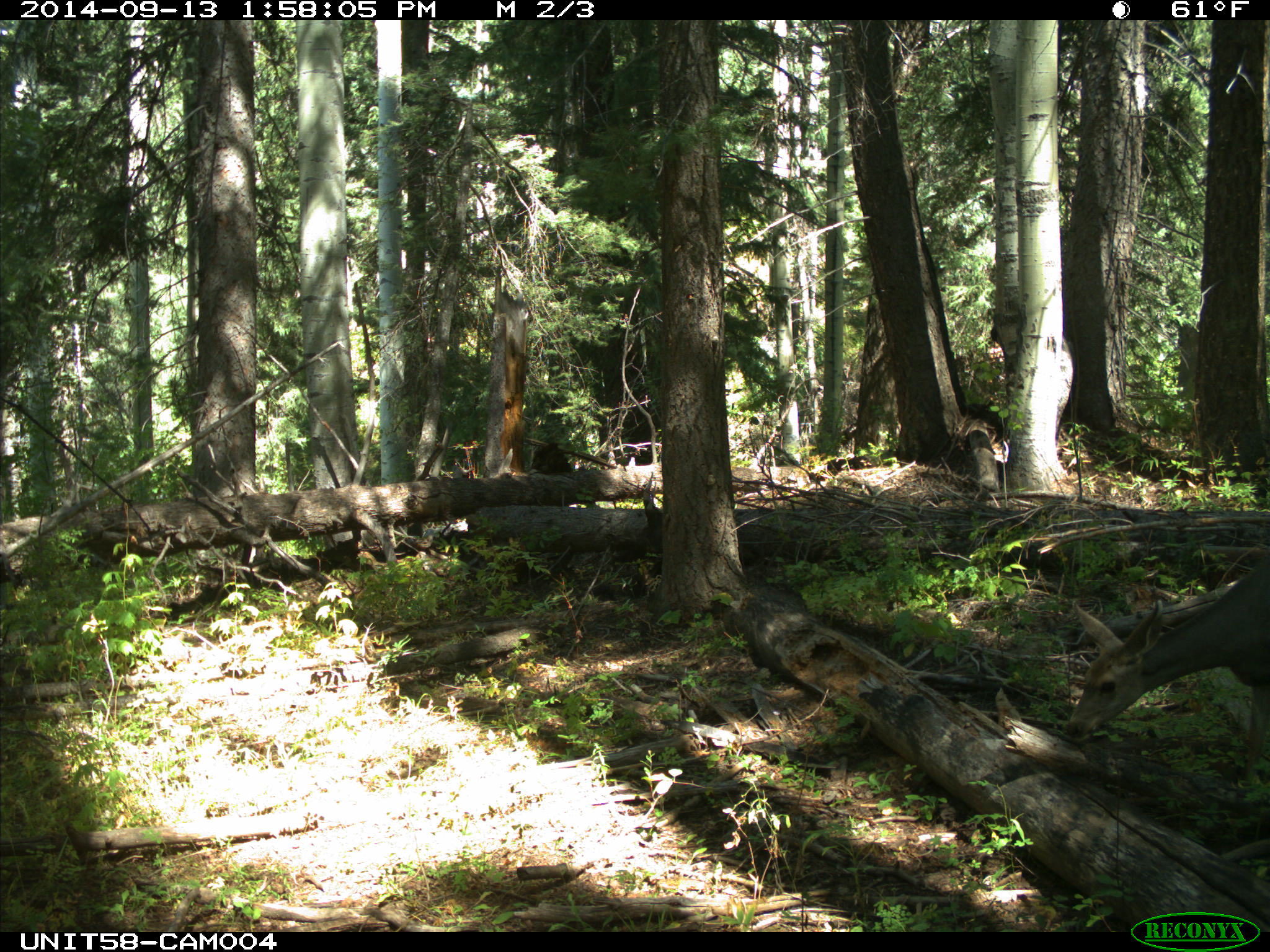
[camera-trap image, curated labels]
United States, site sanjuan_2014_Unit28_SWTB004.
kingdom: Animalia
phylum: Chordata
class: Mammalia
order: Artiodactyla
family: Cervidae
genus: Odocoileus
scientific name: Odocoileus hemionus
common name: mule deer